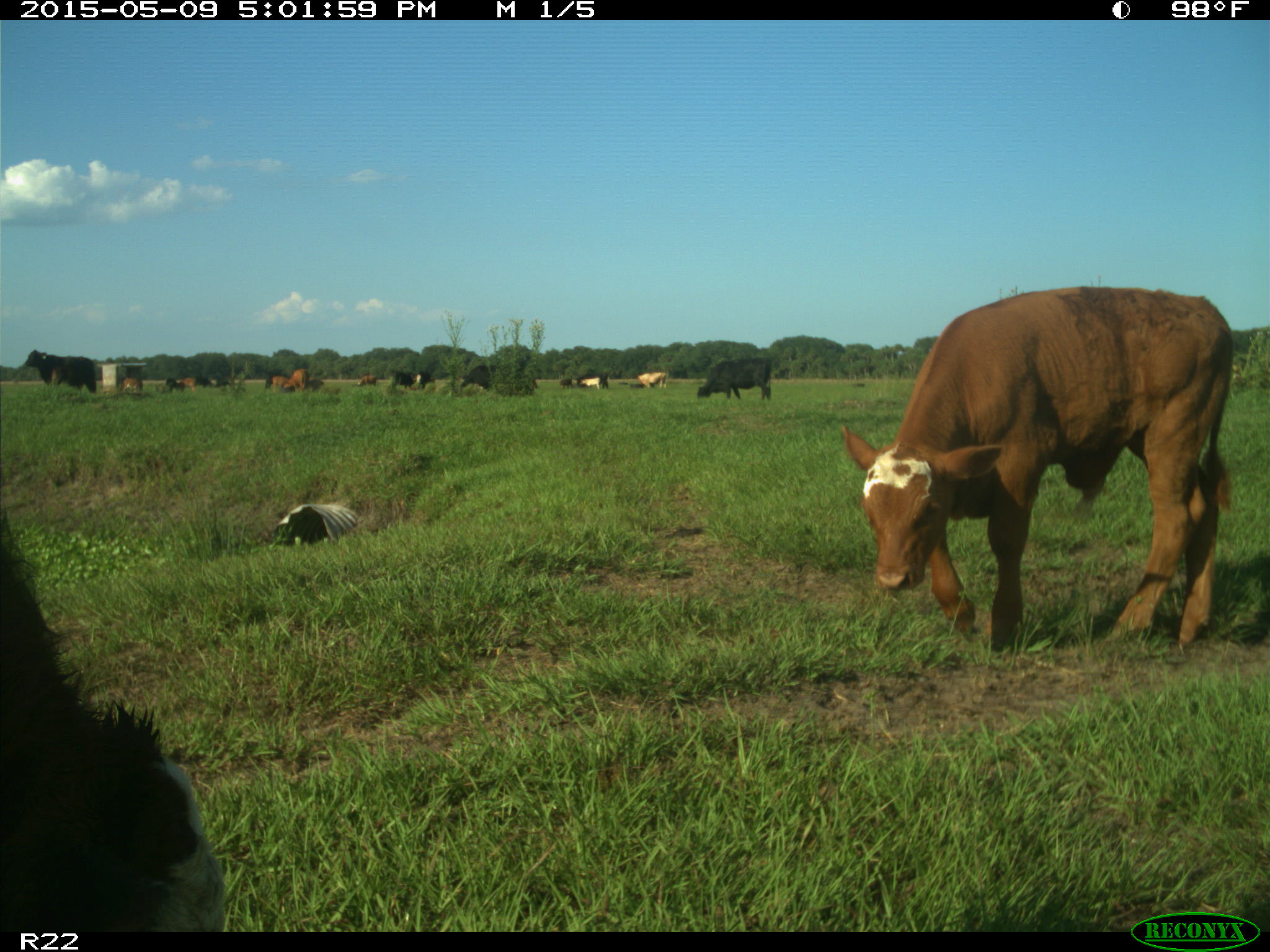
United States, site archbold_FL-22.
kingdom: Animalia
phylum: Chordata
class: Mammalia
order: Artiodactyla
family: Bovidae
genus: Bos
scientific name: Bos taurus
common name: domestic cow